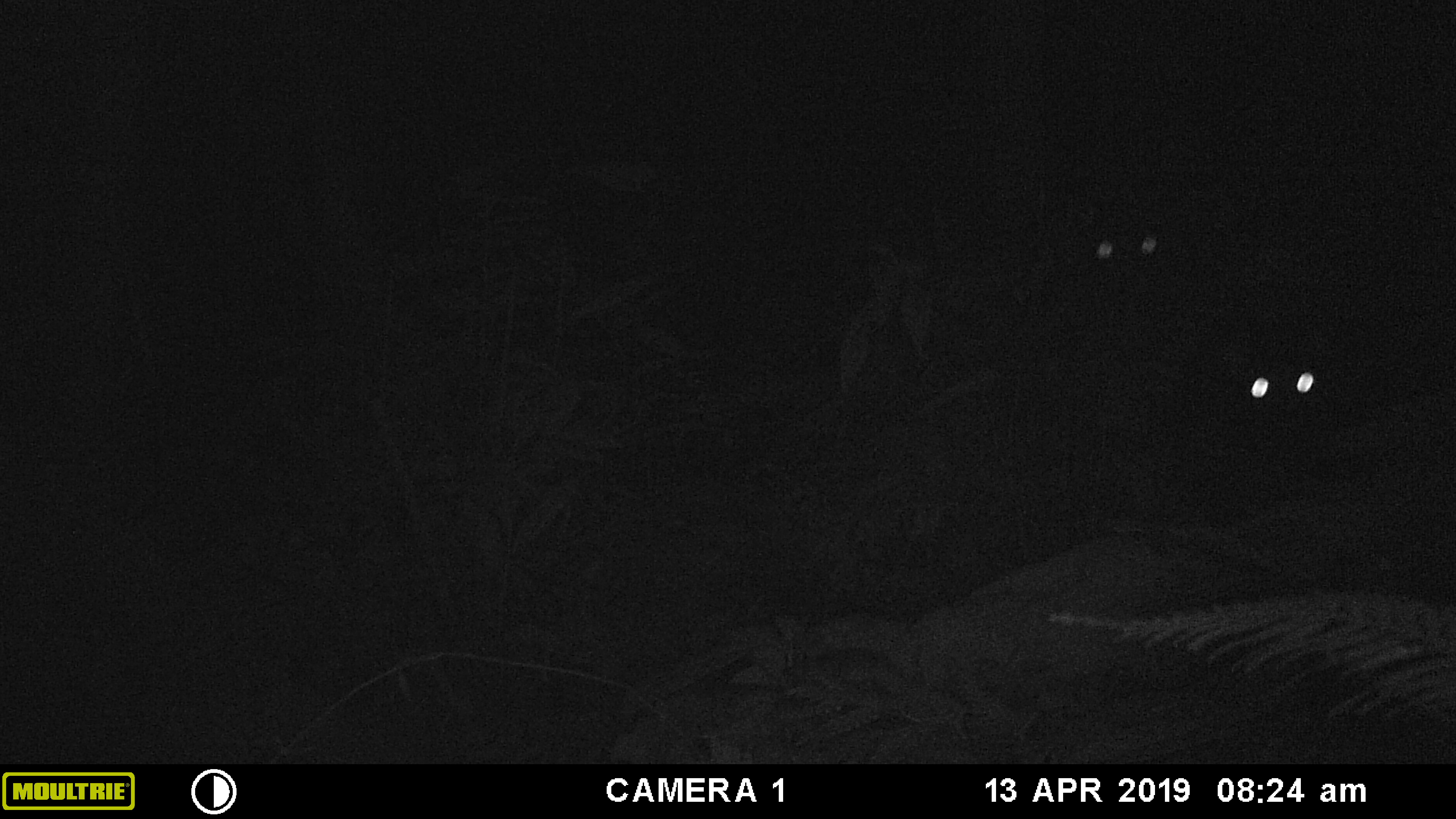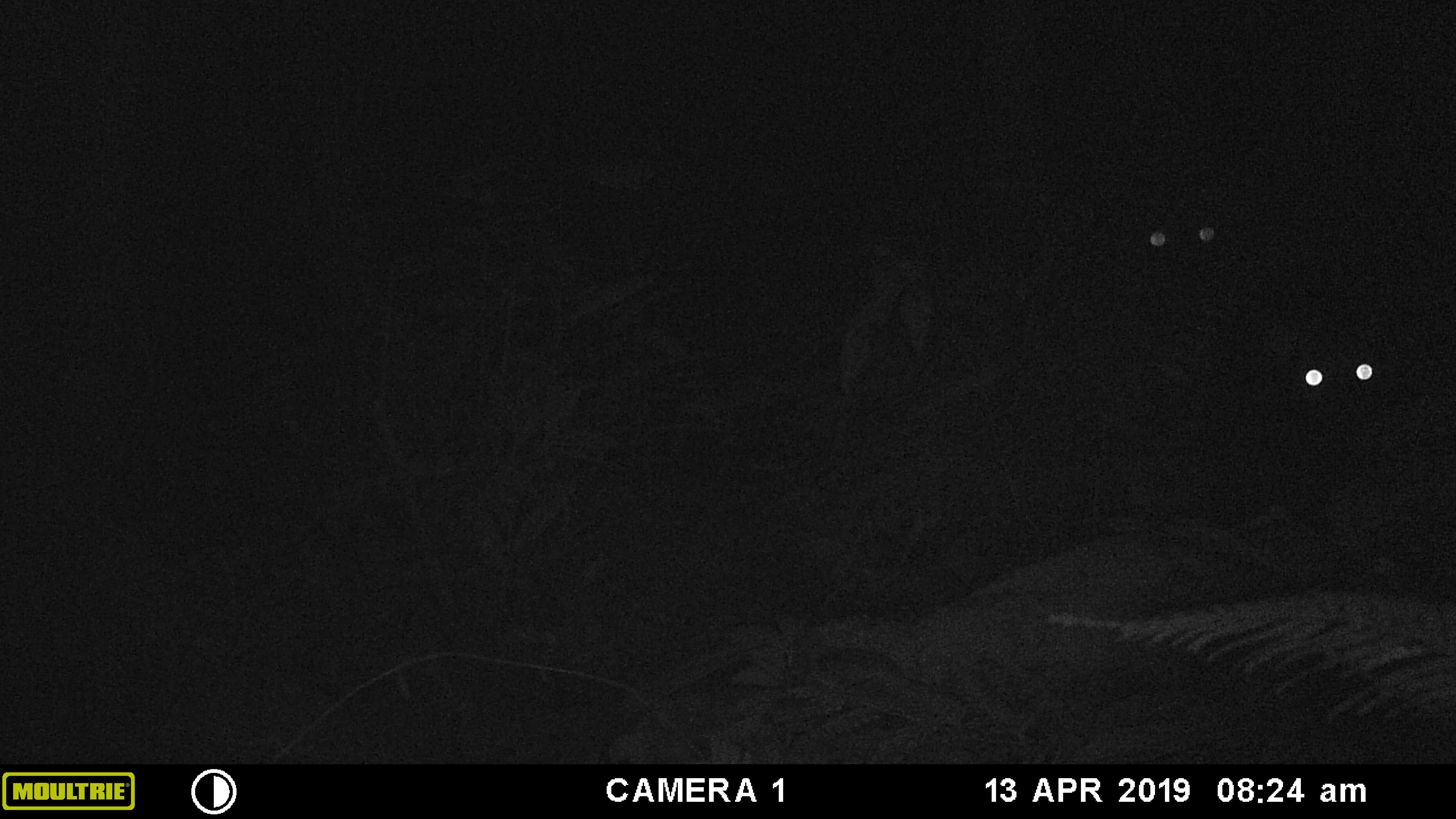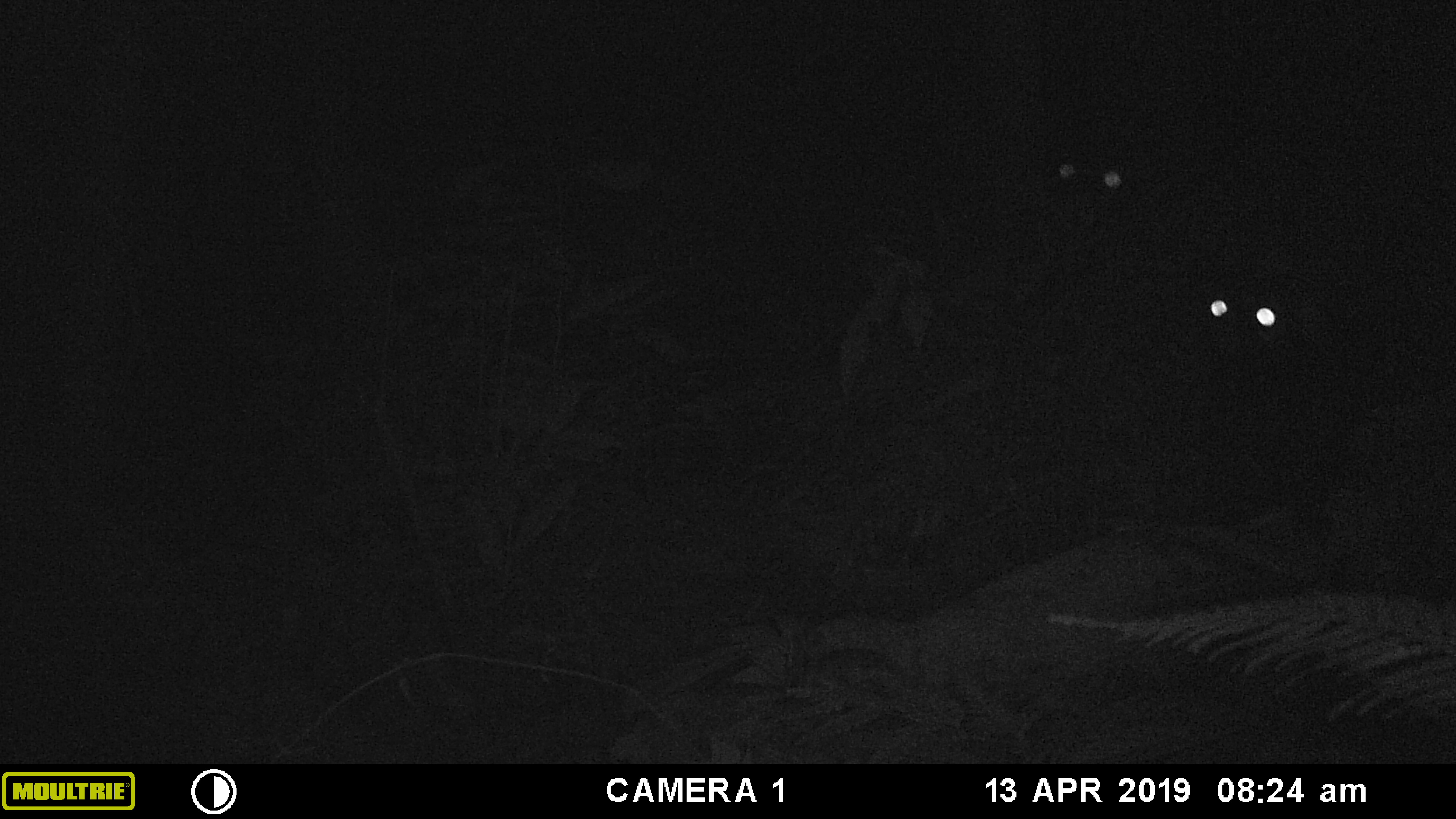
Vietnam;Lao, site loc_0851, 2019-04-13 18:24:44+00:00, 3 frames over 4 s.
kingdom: Animalia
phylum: Chordata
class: Mammalia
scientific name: Mammalia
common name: mammal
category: unidentified mammal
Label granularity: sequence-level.